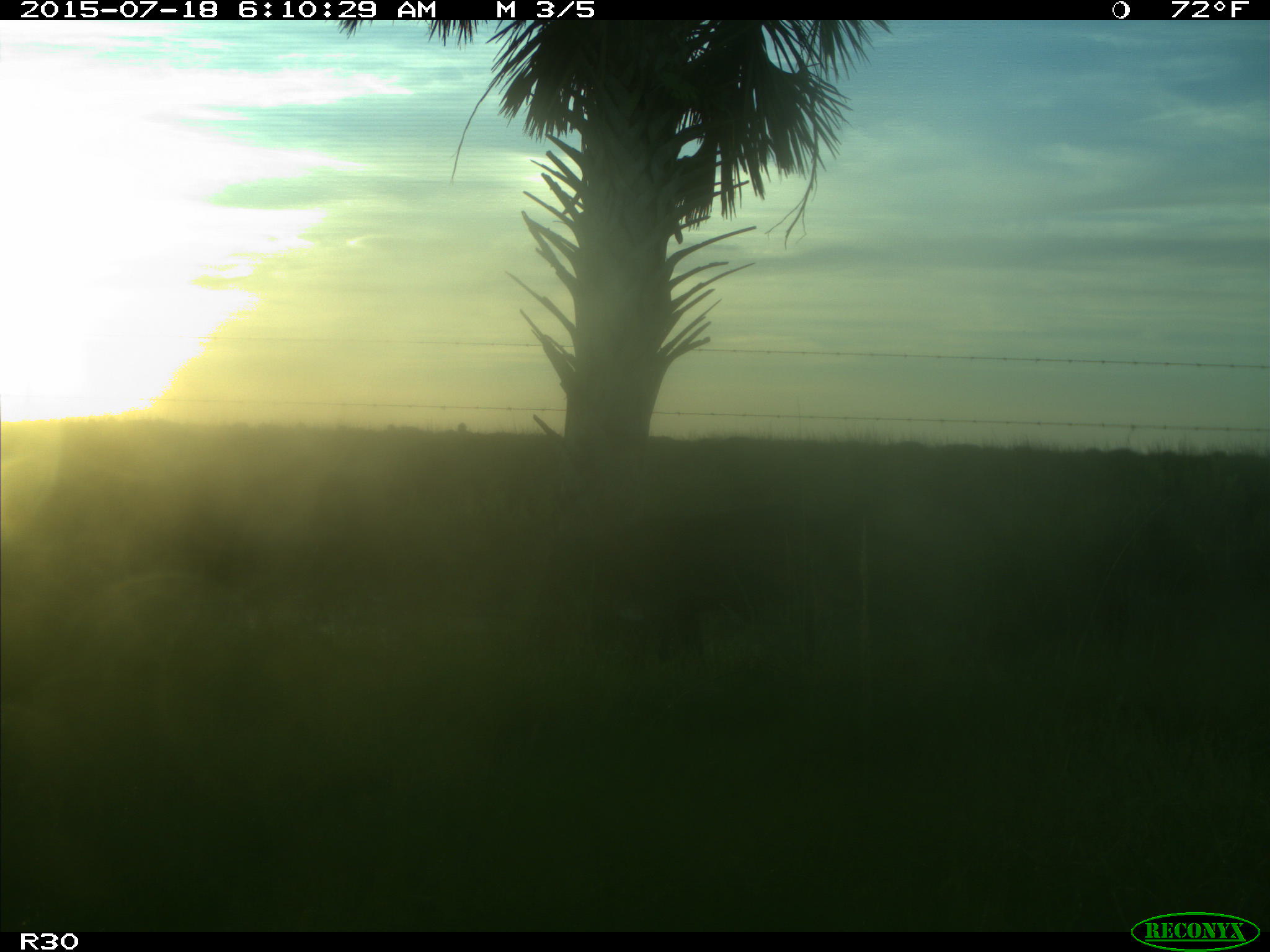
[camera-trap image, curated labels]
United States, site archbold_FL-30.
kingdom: Animalia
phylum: Chordata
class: Mammalia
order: Artiodactyla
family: Bovidae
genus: Bos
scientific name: Bos taurus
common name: domestic cow